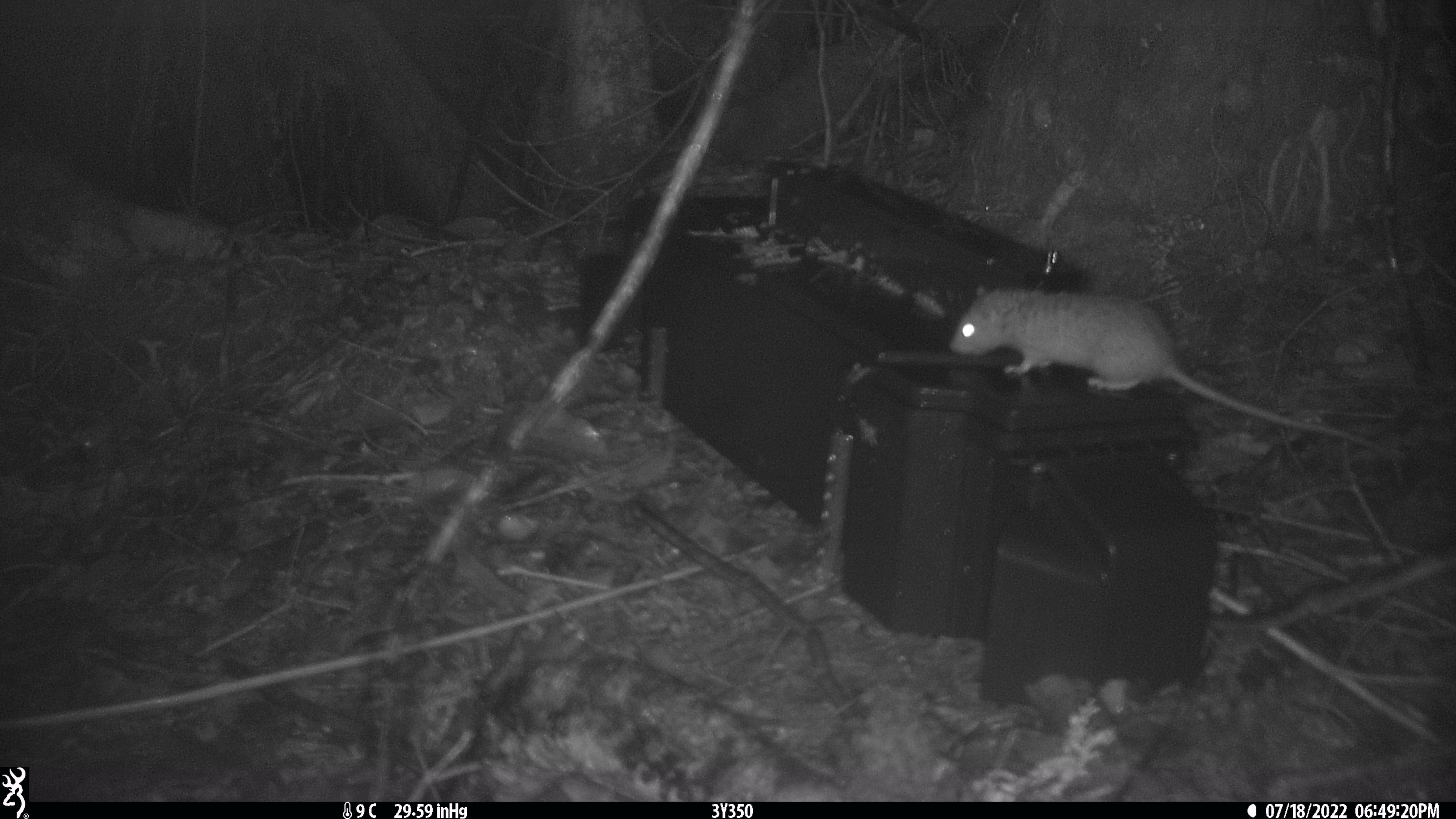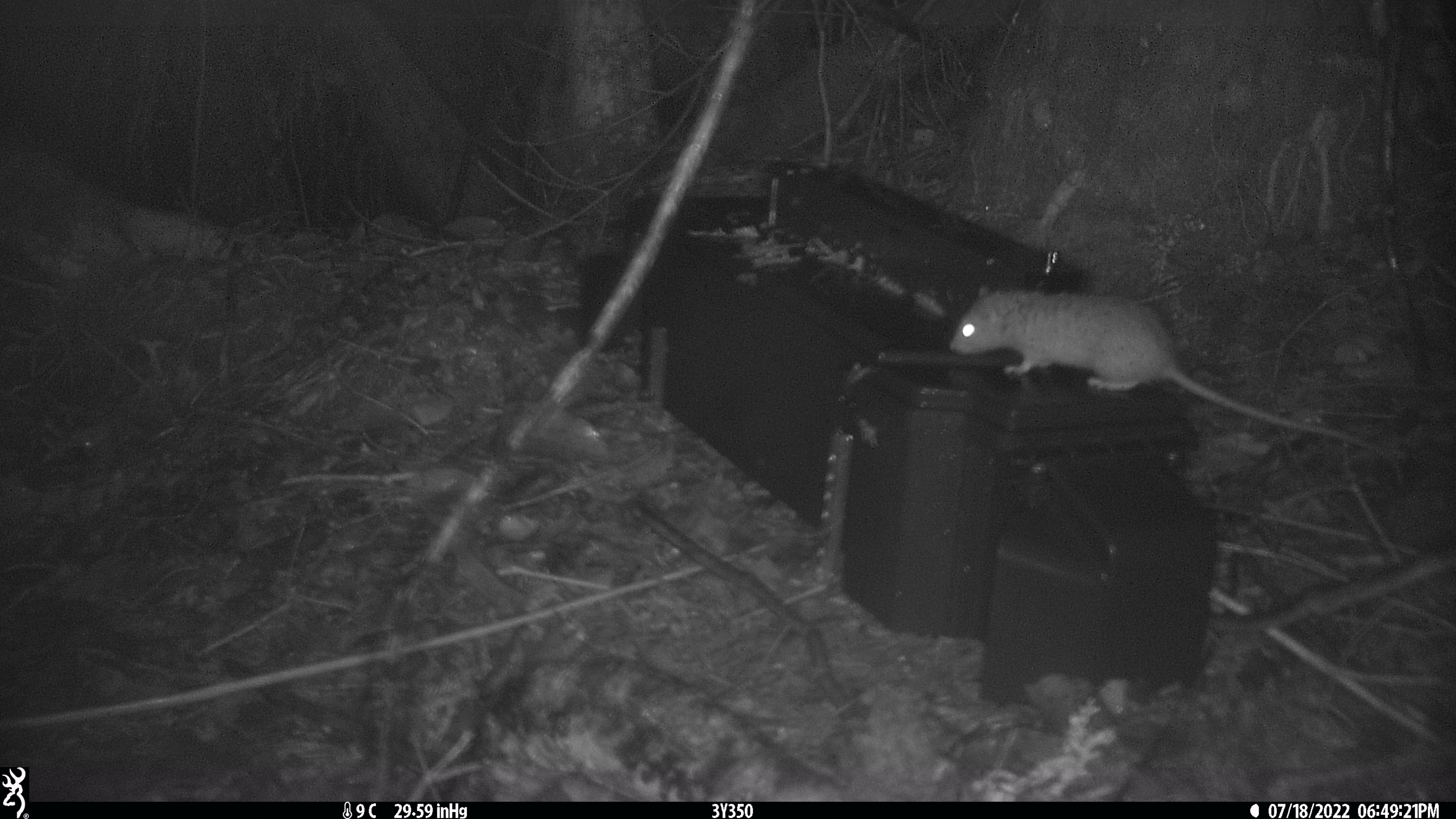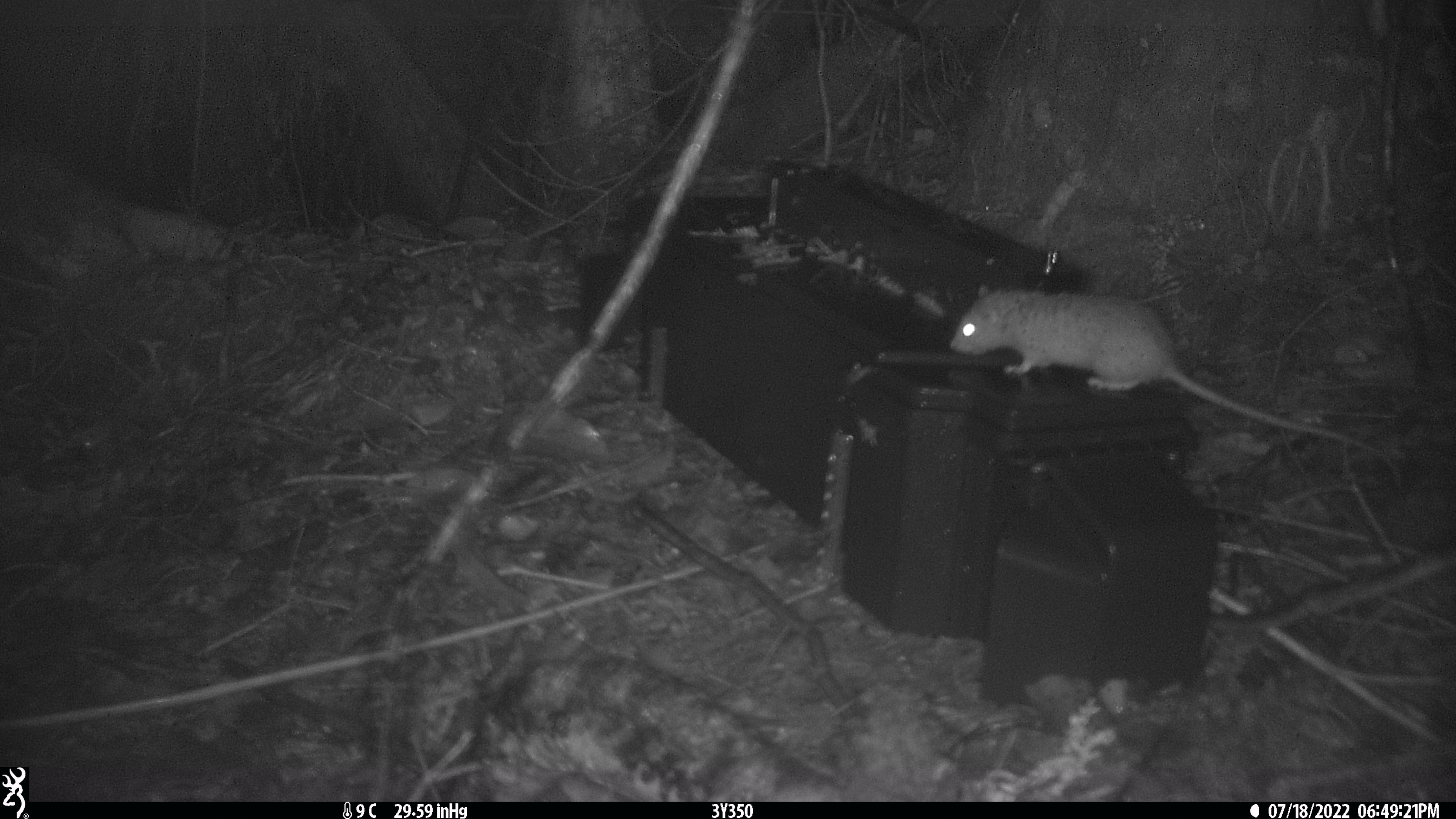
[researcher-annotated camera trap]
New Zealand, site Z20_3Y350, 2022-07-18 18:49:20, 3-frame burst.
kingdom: Animalia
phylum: Chordata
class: Mammalia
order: Rodentia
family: Muridae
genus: Rattus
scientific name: Rattus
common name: rat